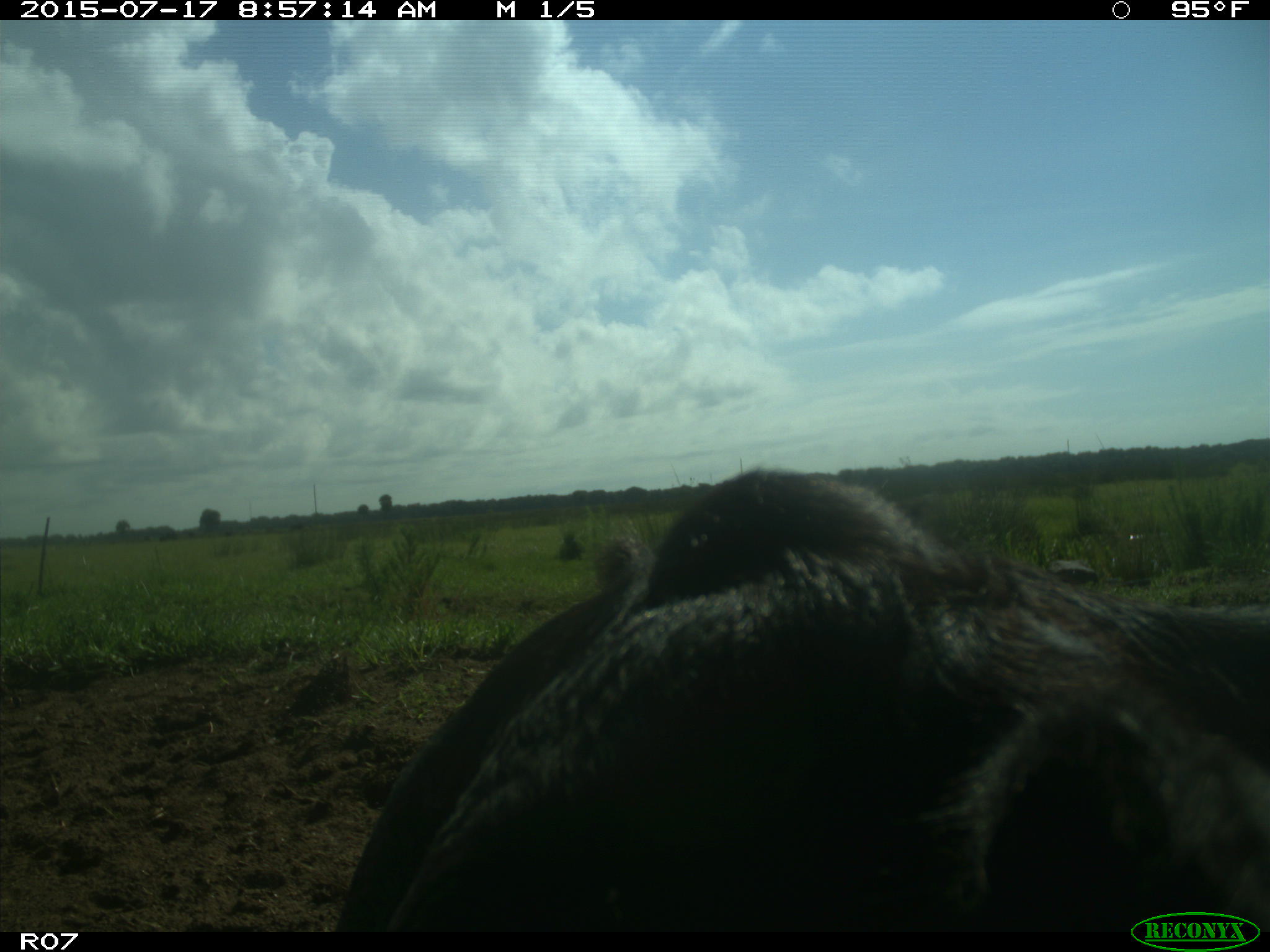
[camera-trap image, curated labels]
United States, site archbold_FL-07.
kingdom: Animalia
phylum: Chordata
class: Mammalia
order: Artiodactyla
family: Bovidae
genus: Bos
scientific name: Bos taurus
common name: domestic cow